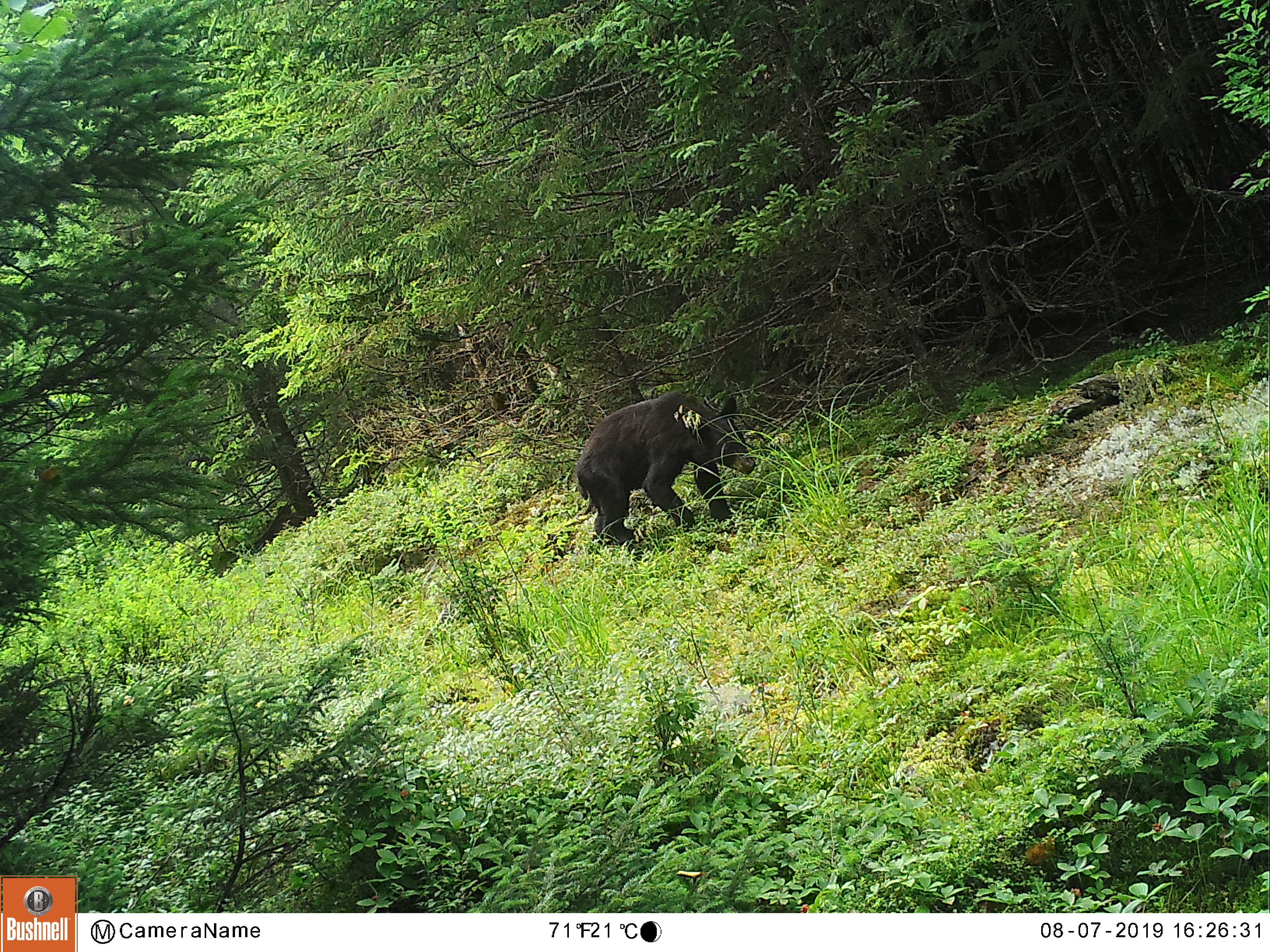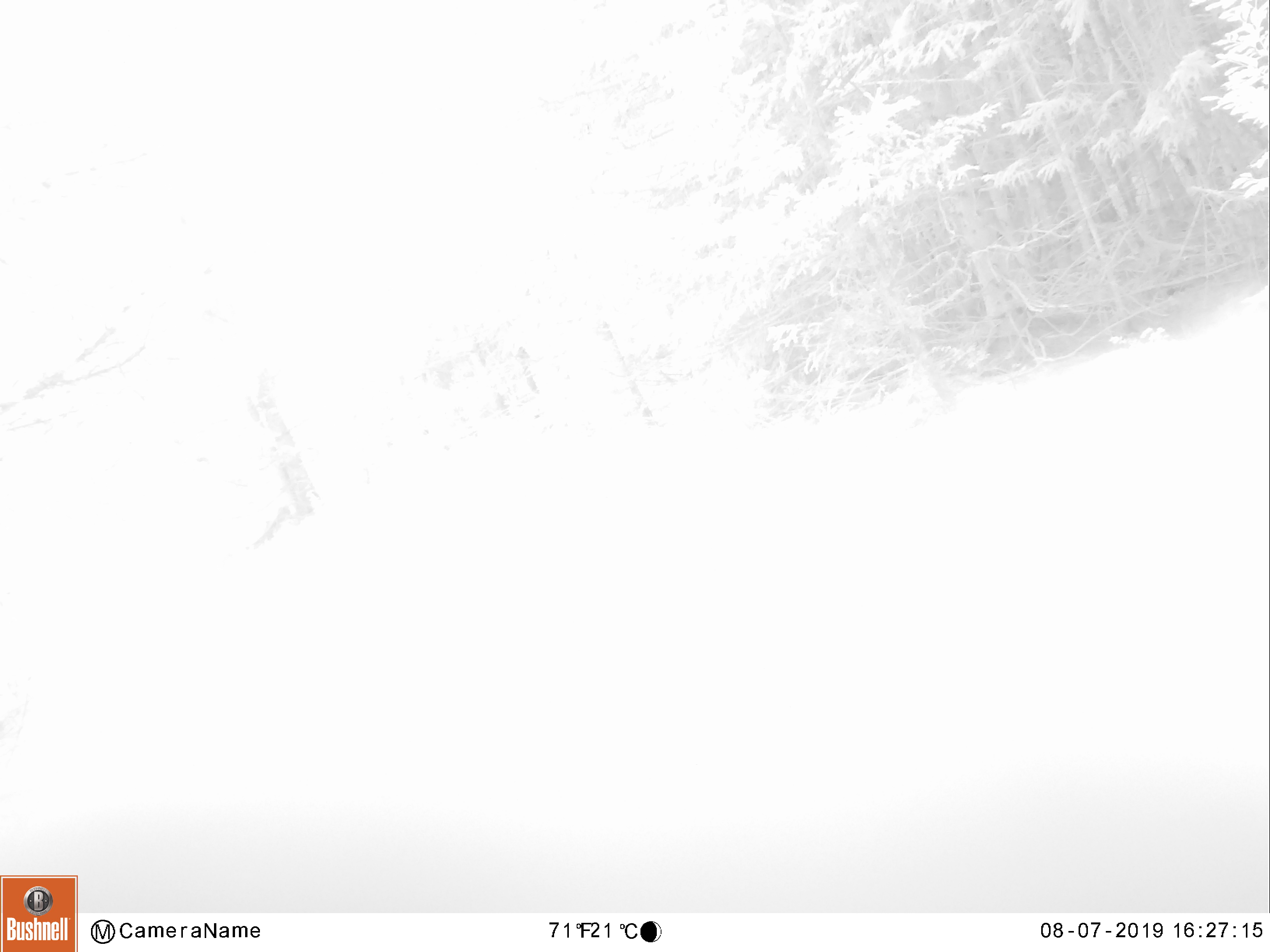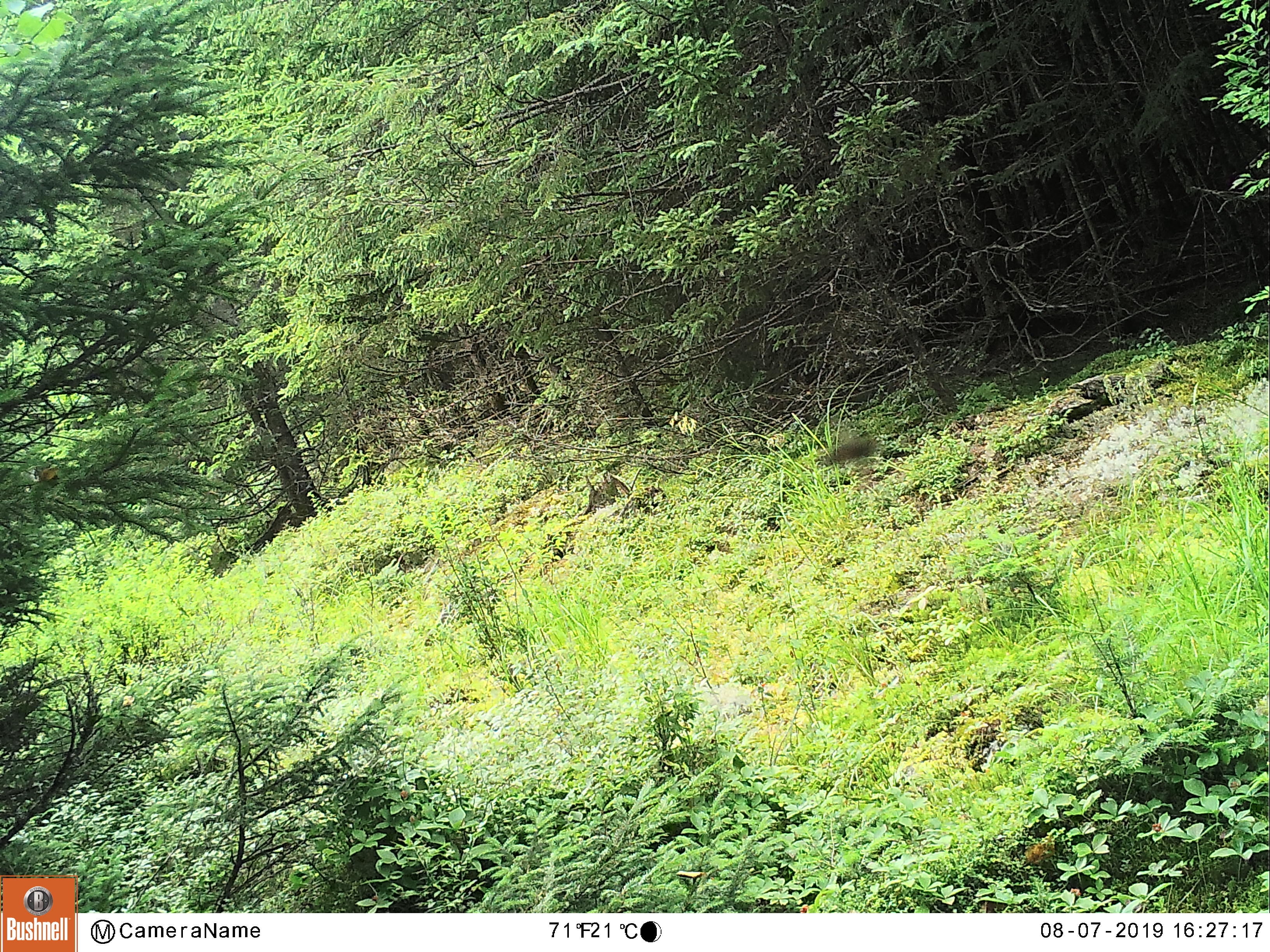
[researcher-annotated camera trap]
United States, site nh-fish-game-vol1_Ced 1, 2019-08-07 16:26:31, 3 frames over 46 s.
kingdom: Animalia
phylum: Chordata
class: Mammalia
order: Carnivora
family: Ursidae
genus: Ursus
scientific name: Ursus americanus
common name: black bear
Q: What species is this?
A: Black bear (Ursus americanus).